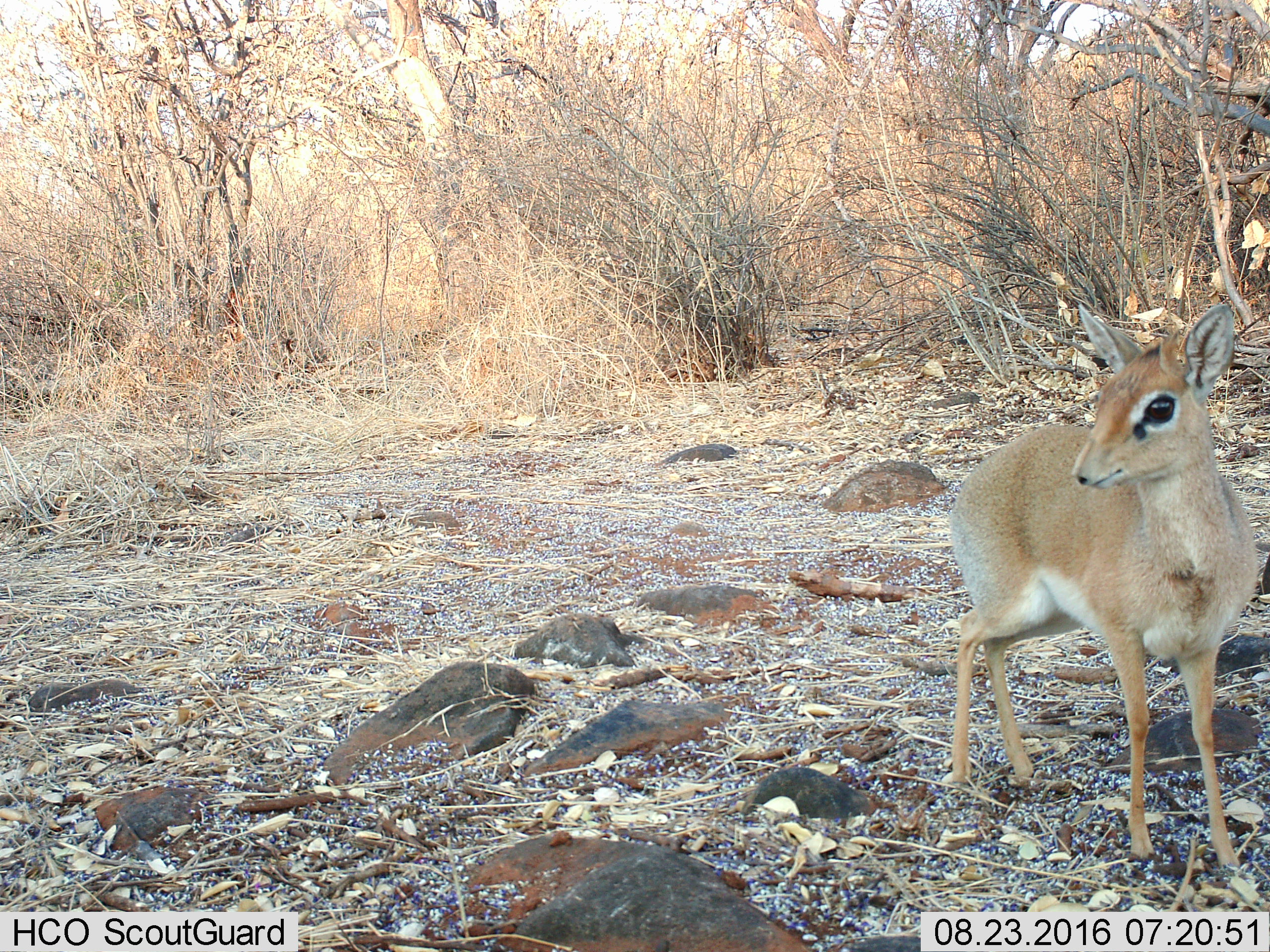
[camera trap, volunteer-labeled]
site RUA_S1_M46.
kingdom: Animalia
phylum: Chordata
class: Mammalia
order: Artiodactyla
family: Bovidae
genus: Madoqua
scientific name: Madoqua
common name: dik-dik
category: dikdik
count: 1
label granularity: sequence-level